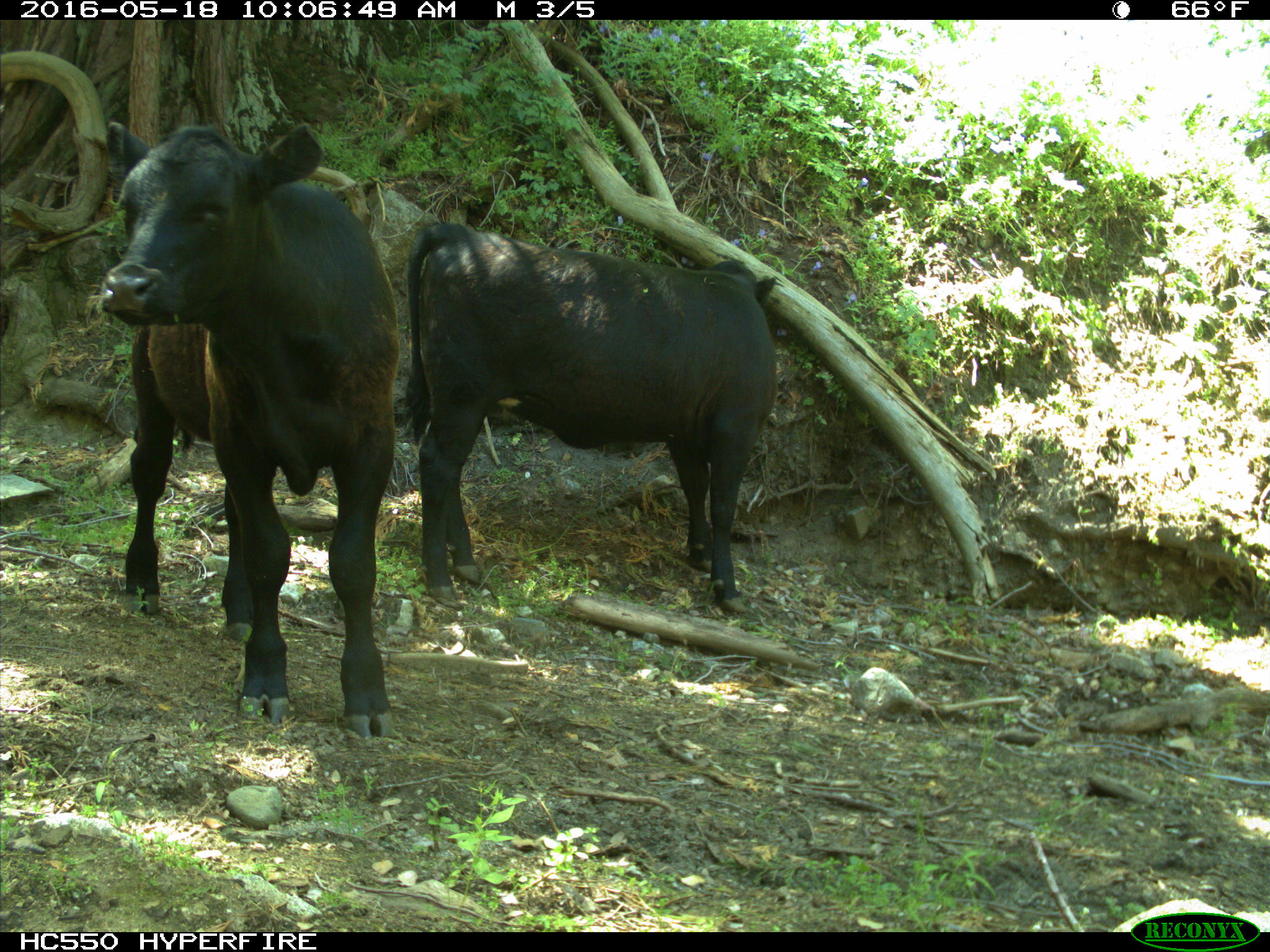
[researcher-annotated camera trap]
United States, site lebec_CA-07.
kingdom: Animalia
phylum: Chordata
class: Mammalia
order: Artiodactyla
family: Bovidae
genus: Bos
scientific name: Bos taurus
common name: domestic cow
Bos taurus (domestic cow).